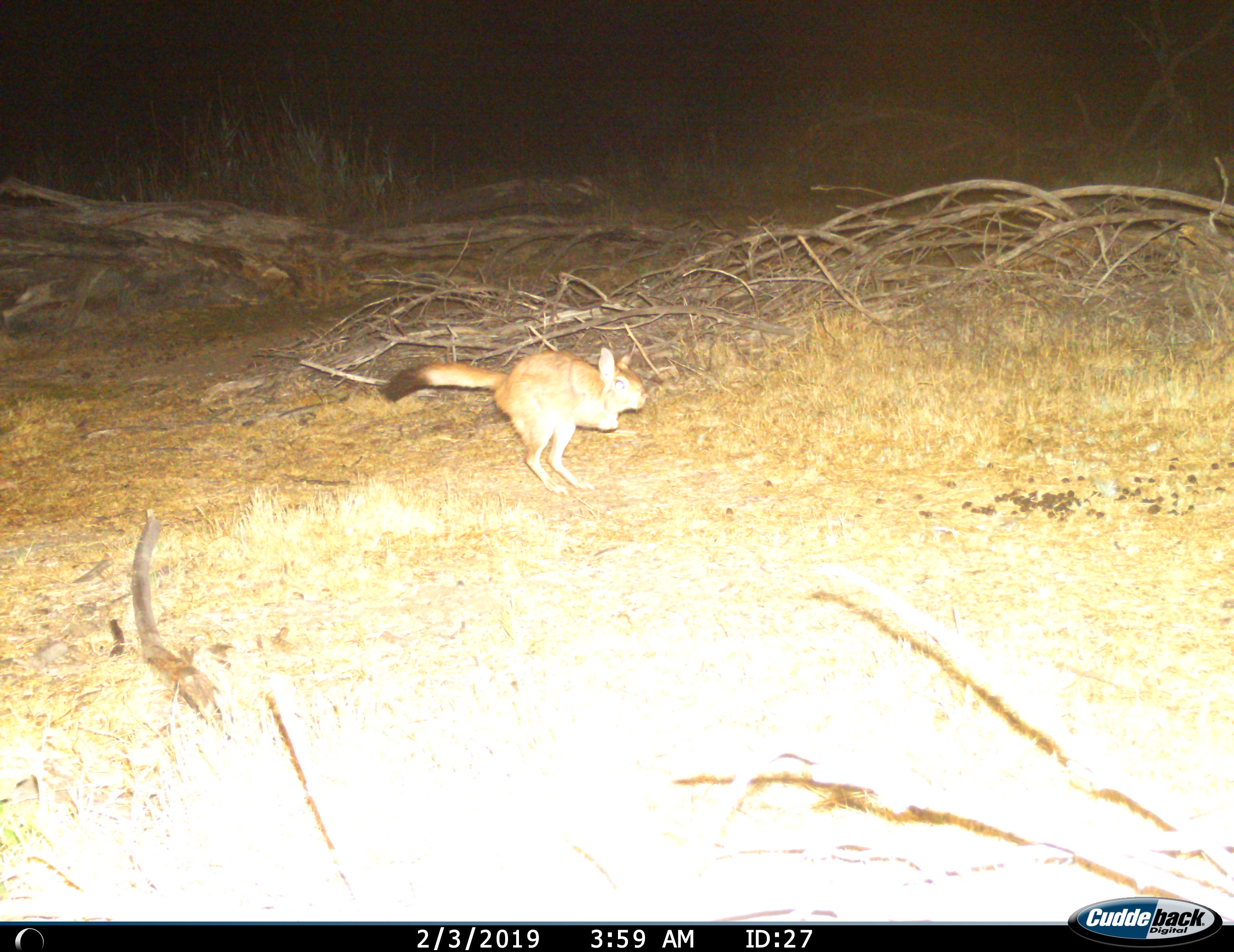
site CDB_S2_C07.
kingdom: Animalia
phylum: Chordata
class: Mammalia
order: Rodentia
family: Pedetidae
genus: Pedetes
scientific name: Pedetes capensis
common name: springhare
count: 1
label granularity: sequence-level